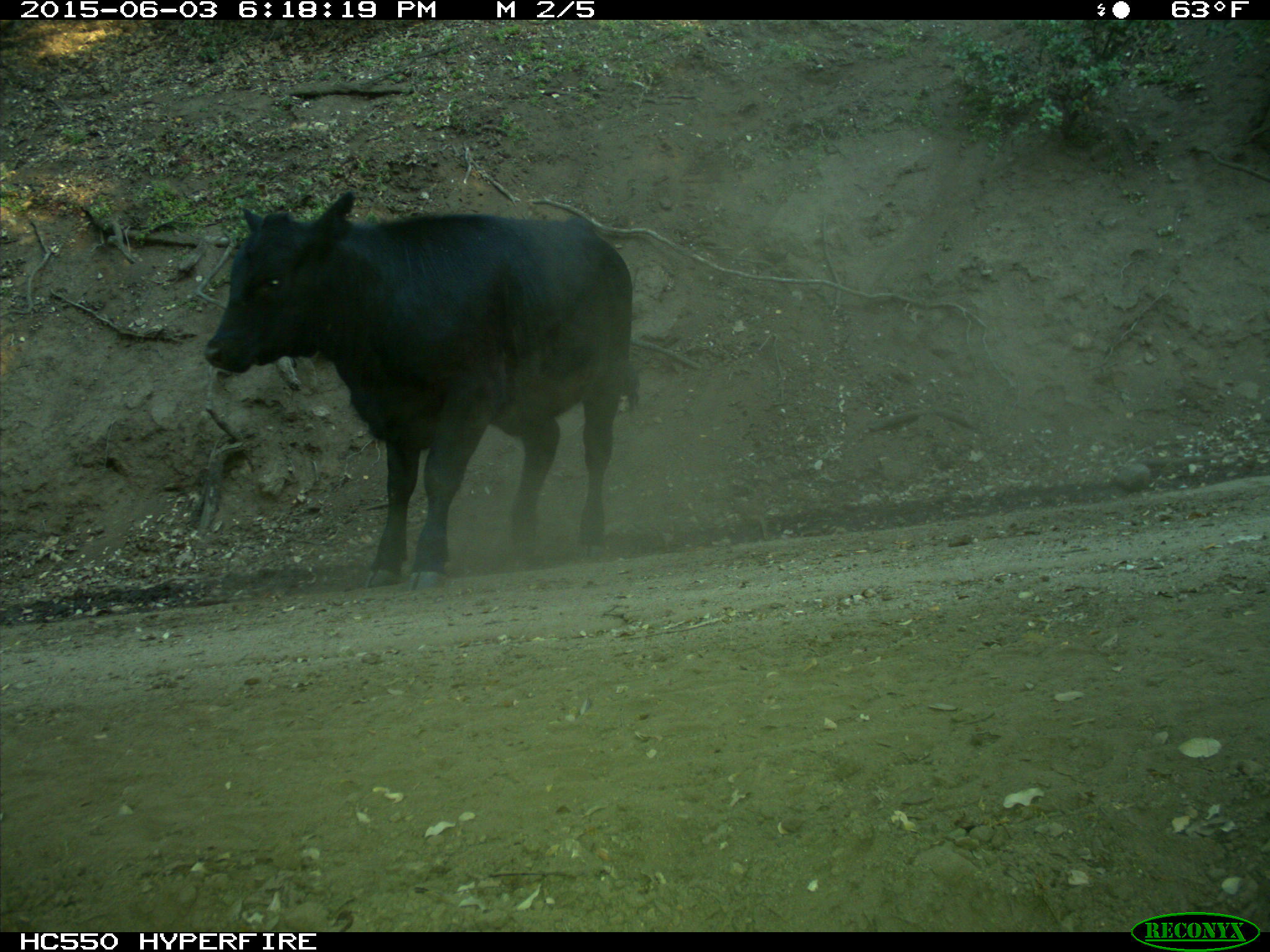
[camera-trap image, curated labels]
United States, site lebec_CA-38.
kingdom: Animalia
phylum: Chordata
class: Mammalia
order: Artiodactyla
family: Bovidae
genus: Bos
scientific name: Bos taurus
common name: domestic cow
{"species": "Bos taurus (domestic cow)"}